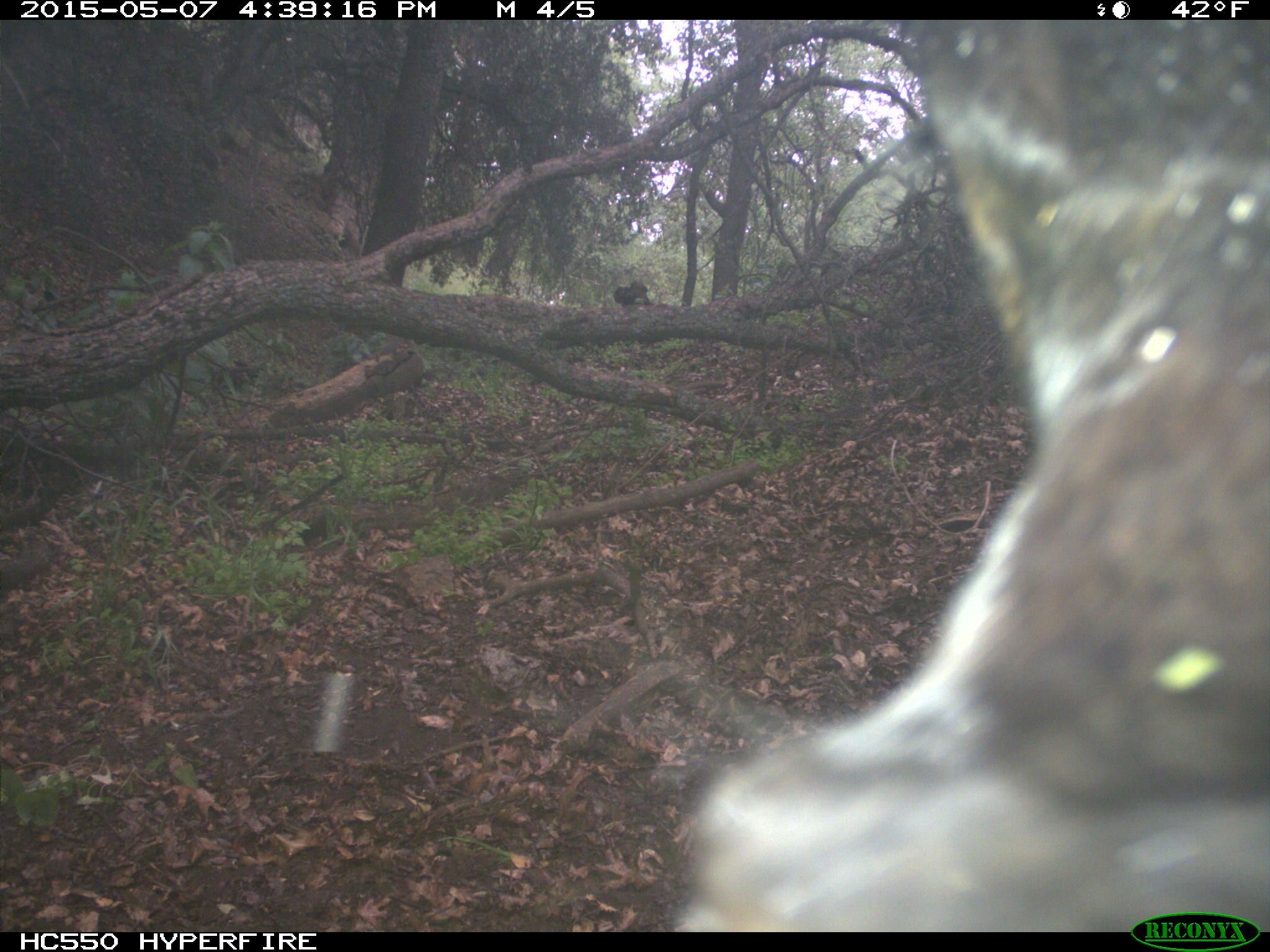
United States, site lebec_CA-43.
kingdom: Animalia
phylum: Chordata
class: Mammalia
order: Artiodactyla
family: Bovidae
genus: Bos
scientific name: Bos taurus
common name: domestic cow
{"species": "Bos taurus (domestic cow)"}